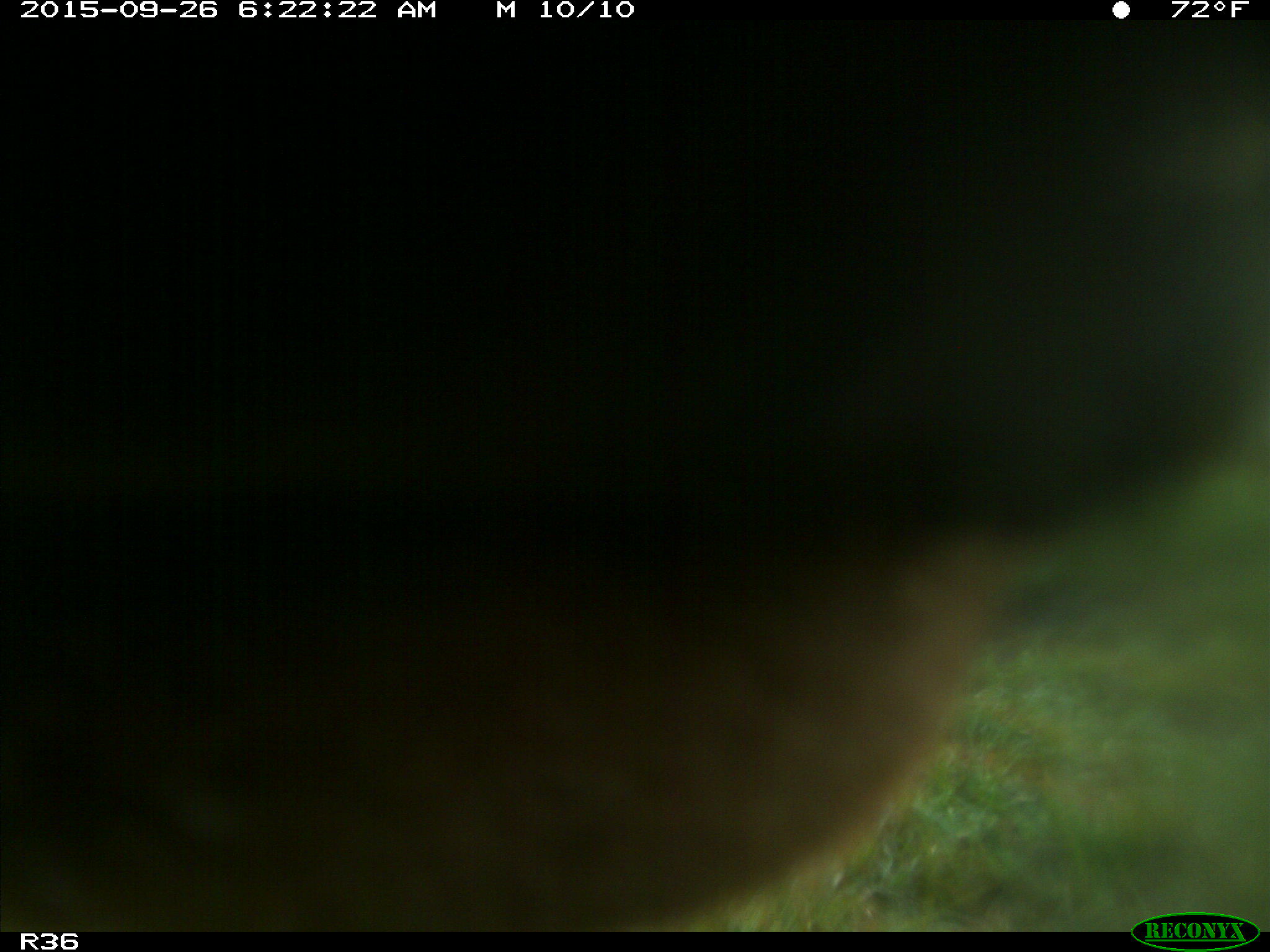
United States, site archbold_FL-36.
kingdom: Animalia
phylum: Chordata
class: Mammalia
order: Artiodactyla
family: Bovidae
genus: Bos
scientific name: Bos taurus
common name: domestic cow